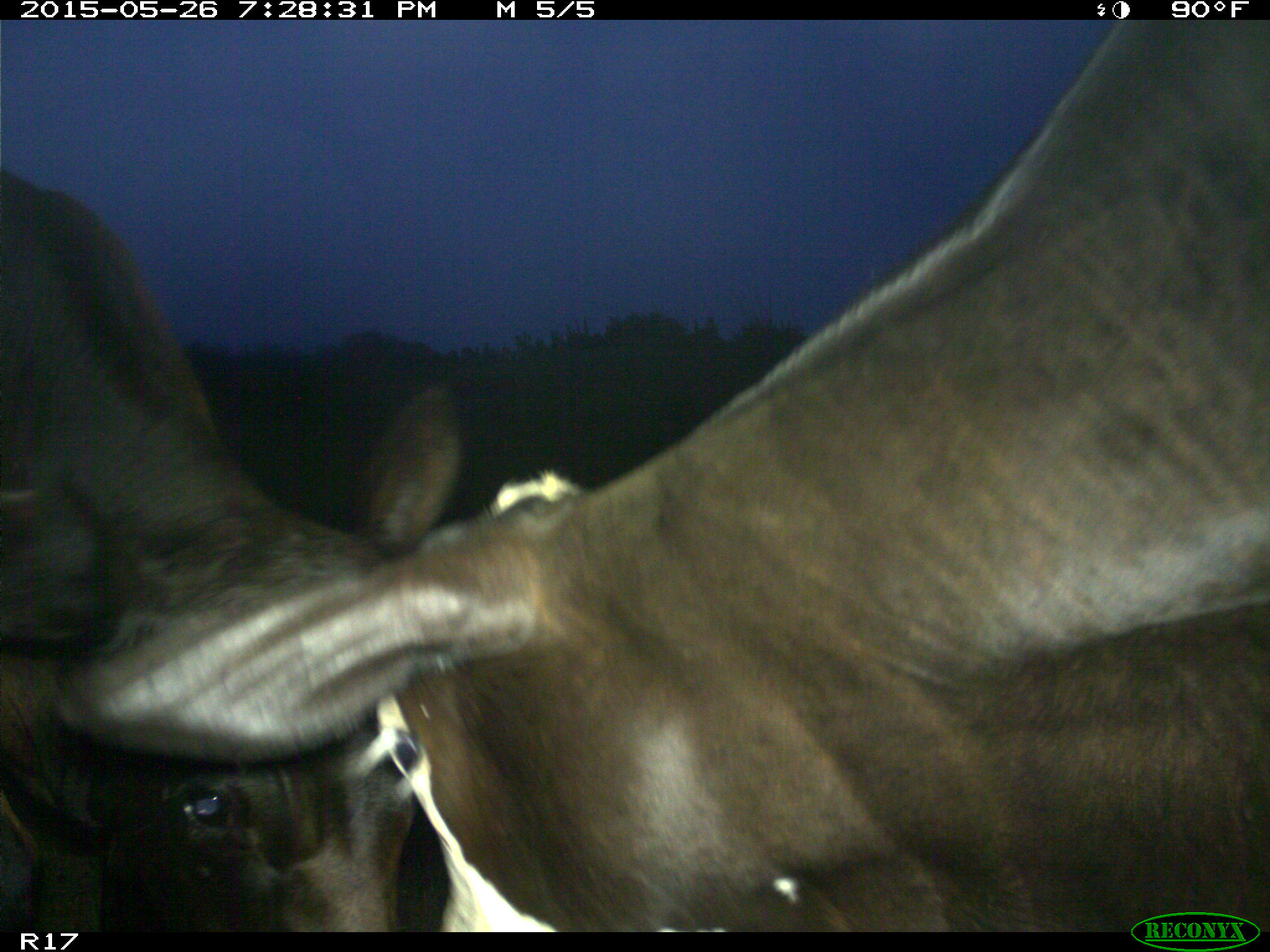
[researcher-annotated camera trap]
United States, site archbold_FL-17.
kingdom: Animalia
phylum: Chordata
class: Mammalia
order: Artiodactyla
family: Bovidae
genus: Bos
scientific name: Bos taurus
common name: domestic cow